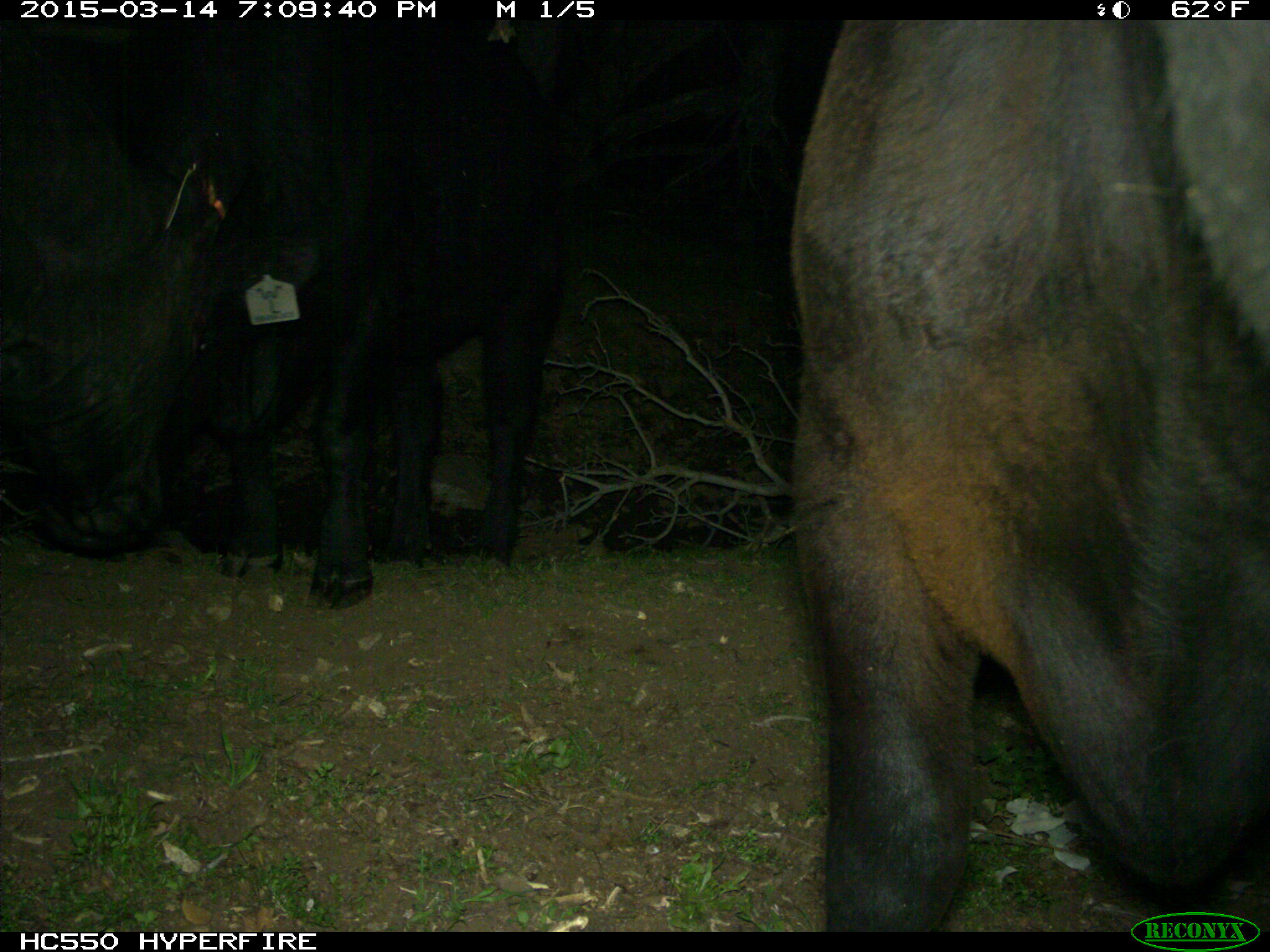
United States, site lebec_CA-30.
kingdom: Animalia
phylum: Chordata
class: Mammalia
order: Artiodactyla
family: Bovidae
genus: Bos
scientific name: Bos taurus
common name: domestic cow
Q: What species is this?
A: Bos taurus (domestic cow).